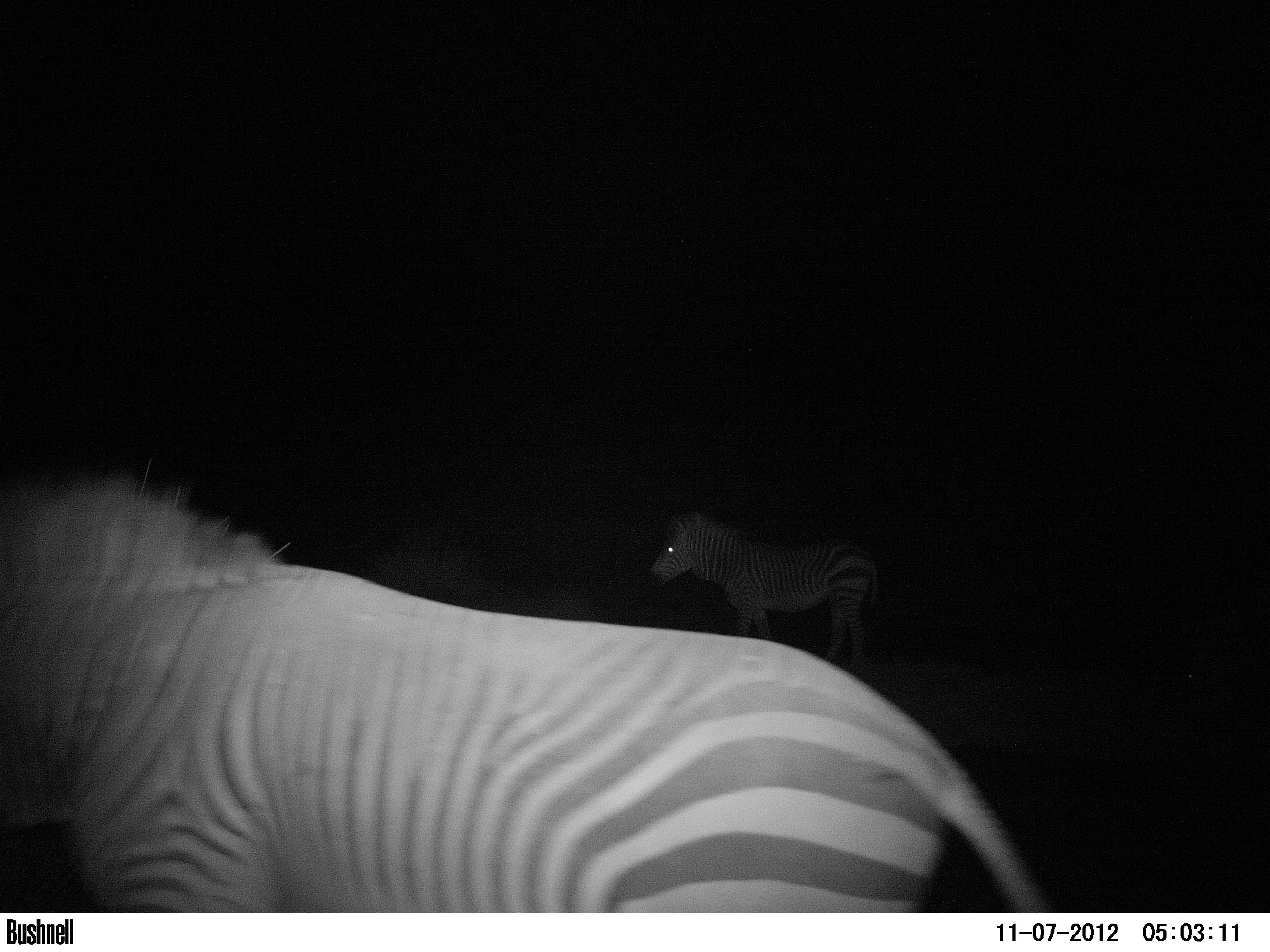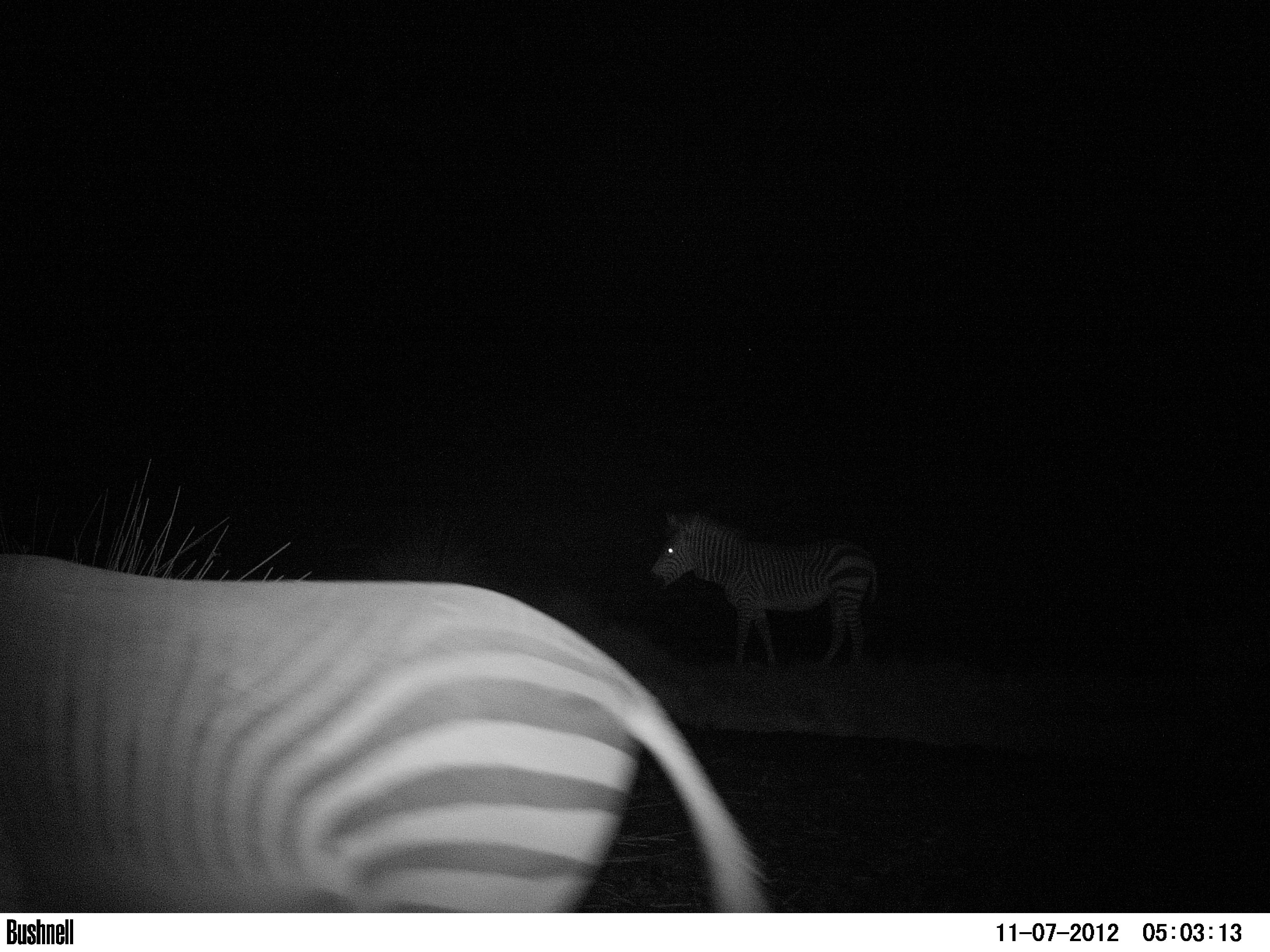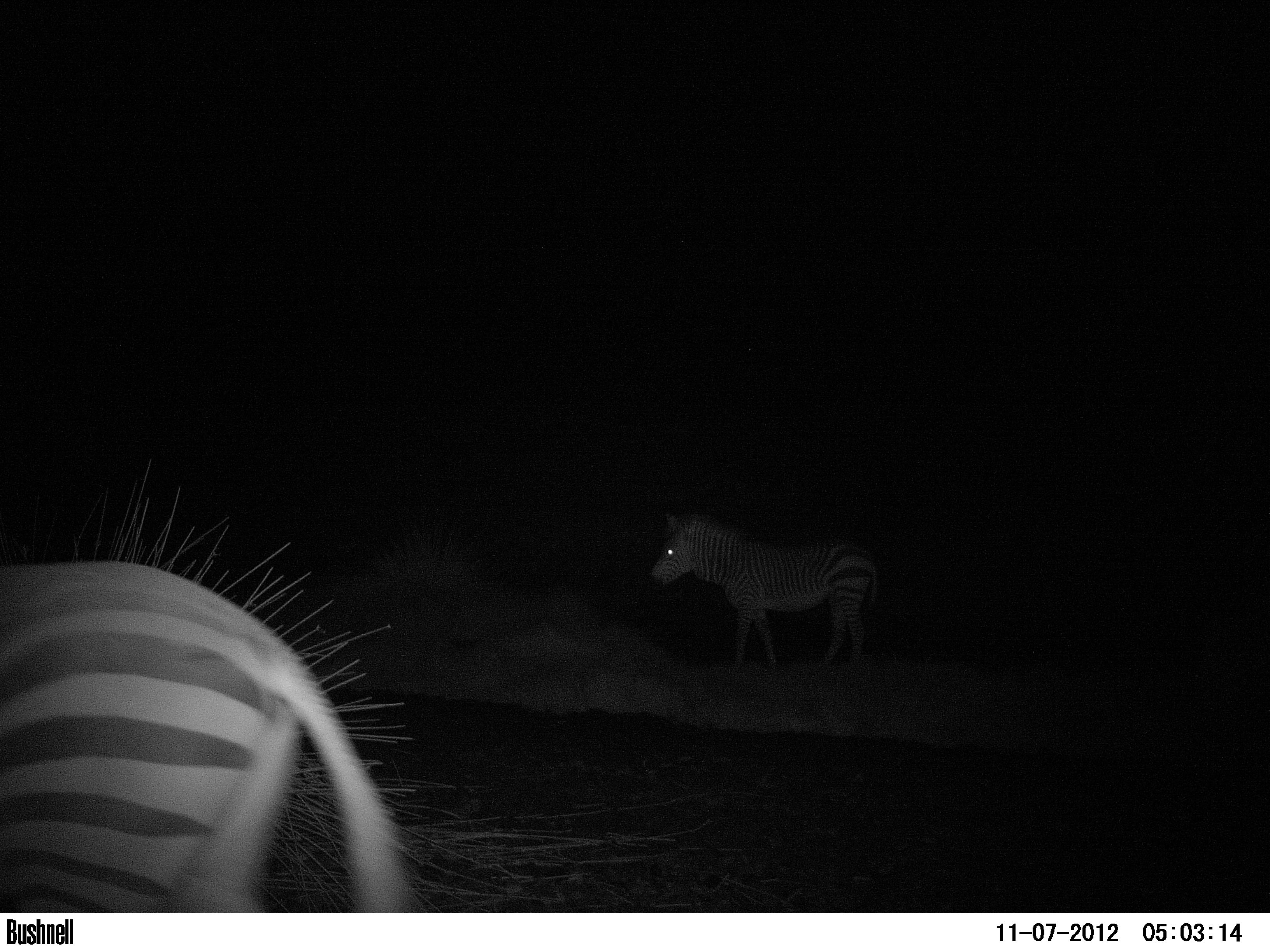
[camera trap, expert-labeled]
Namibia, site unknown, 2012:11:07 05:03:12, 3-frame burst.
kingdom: Animalia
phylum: Chordata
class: Mammalia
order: Perissodactyla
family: Equidae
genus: Equus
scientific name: Equus zebra hartmannae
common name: hartmann's mountain zebra